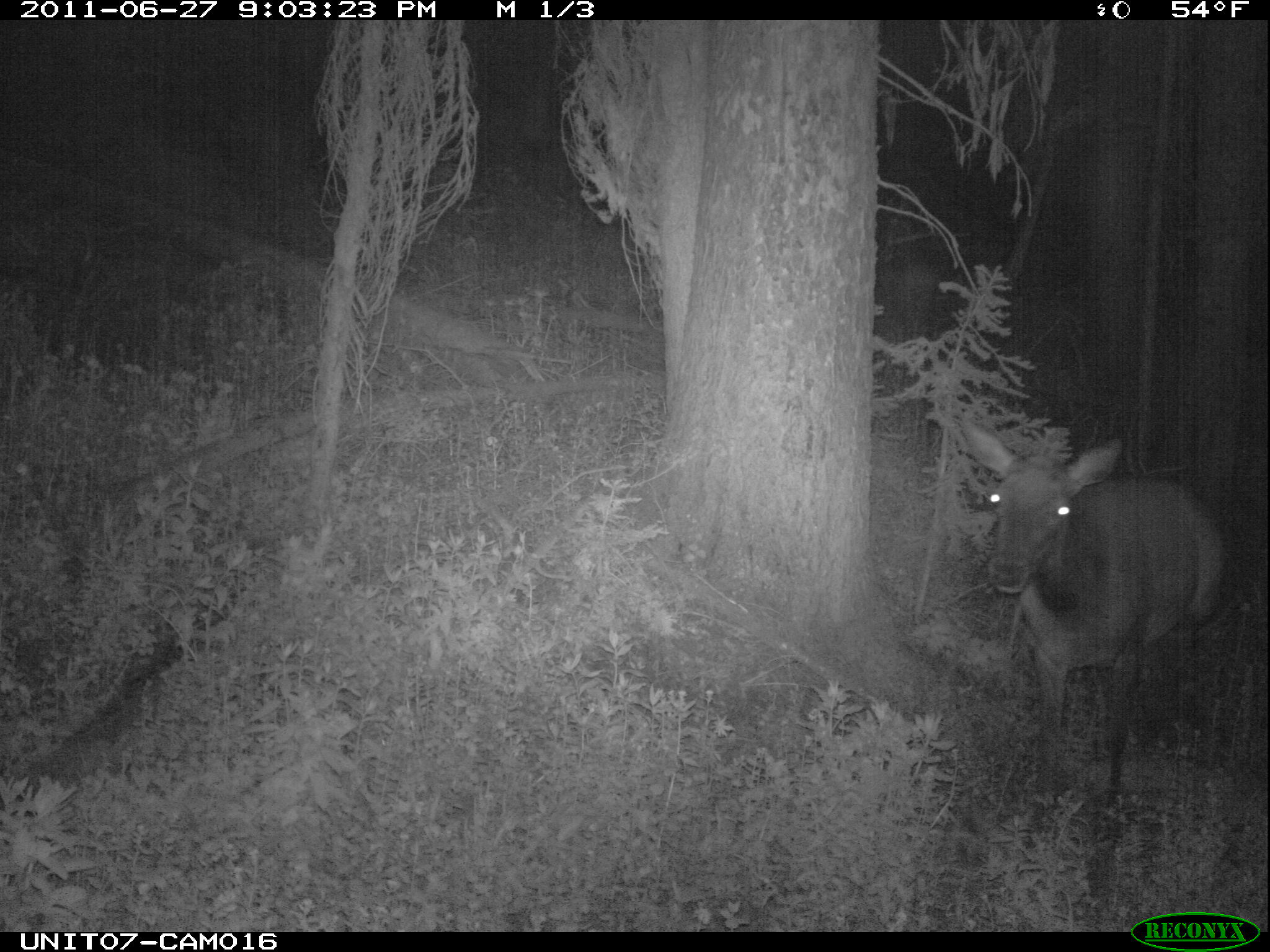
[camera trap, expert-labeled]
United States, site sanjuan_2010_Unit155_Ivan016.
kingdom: Animalia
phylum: Chordata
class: Mammalia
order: Artiodactyla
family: Cervidae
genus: Cervus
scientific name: Cervus elaphus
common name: red deer